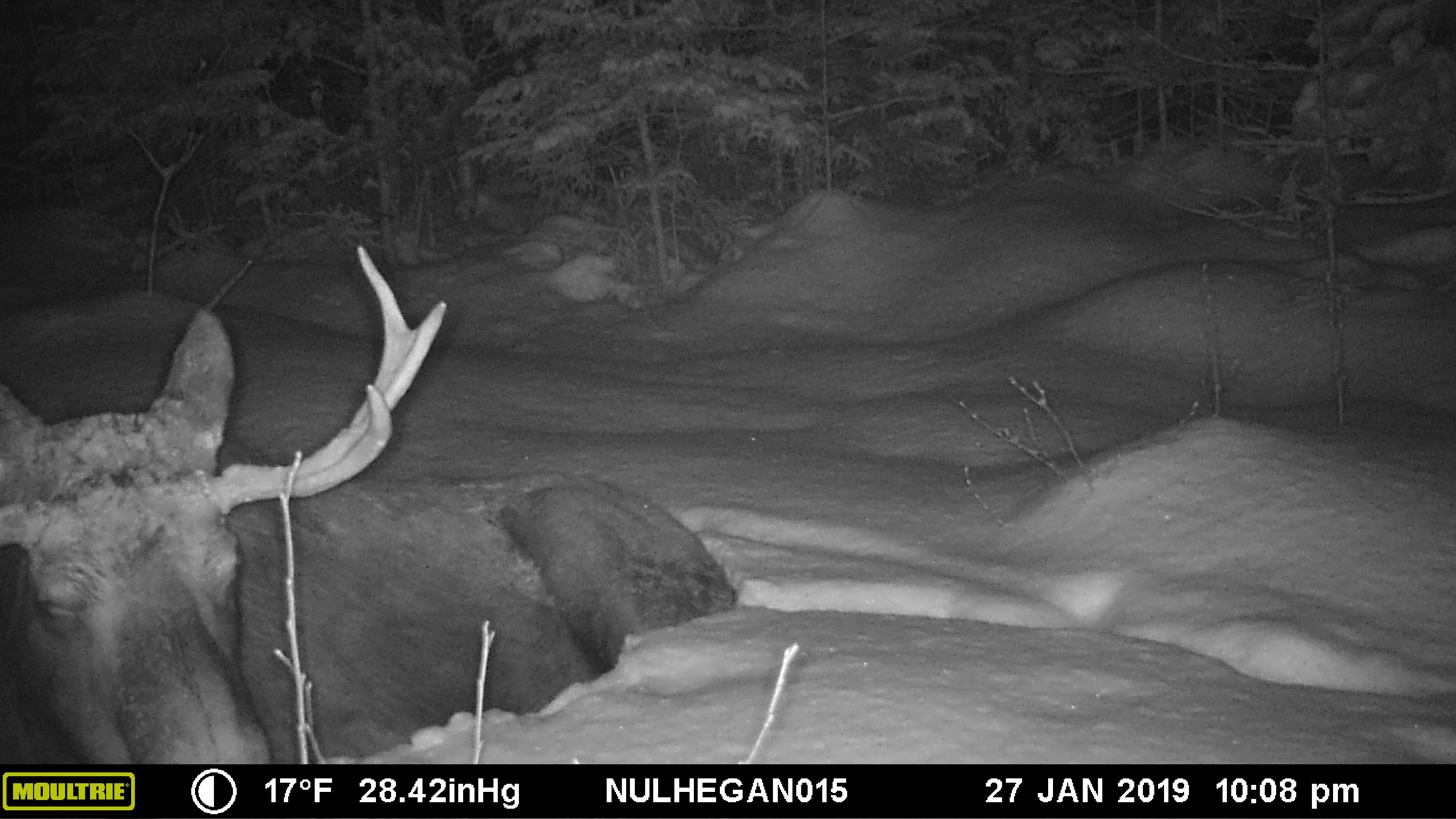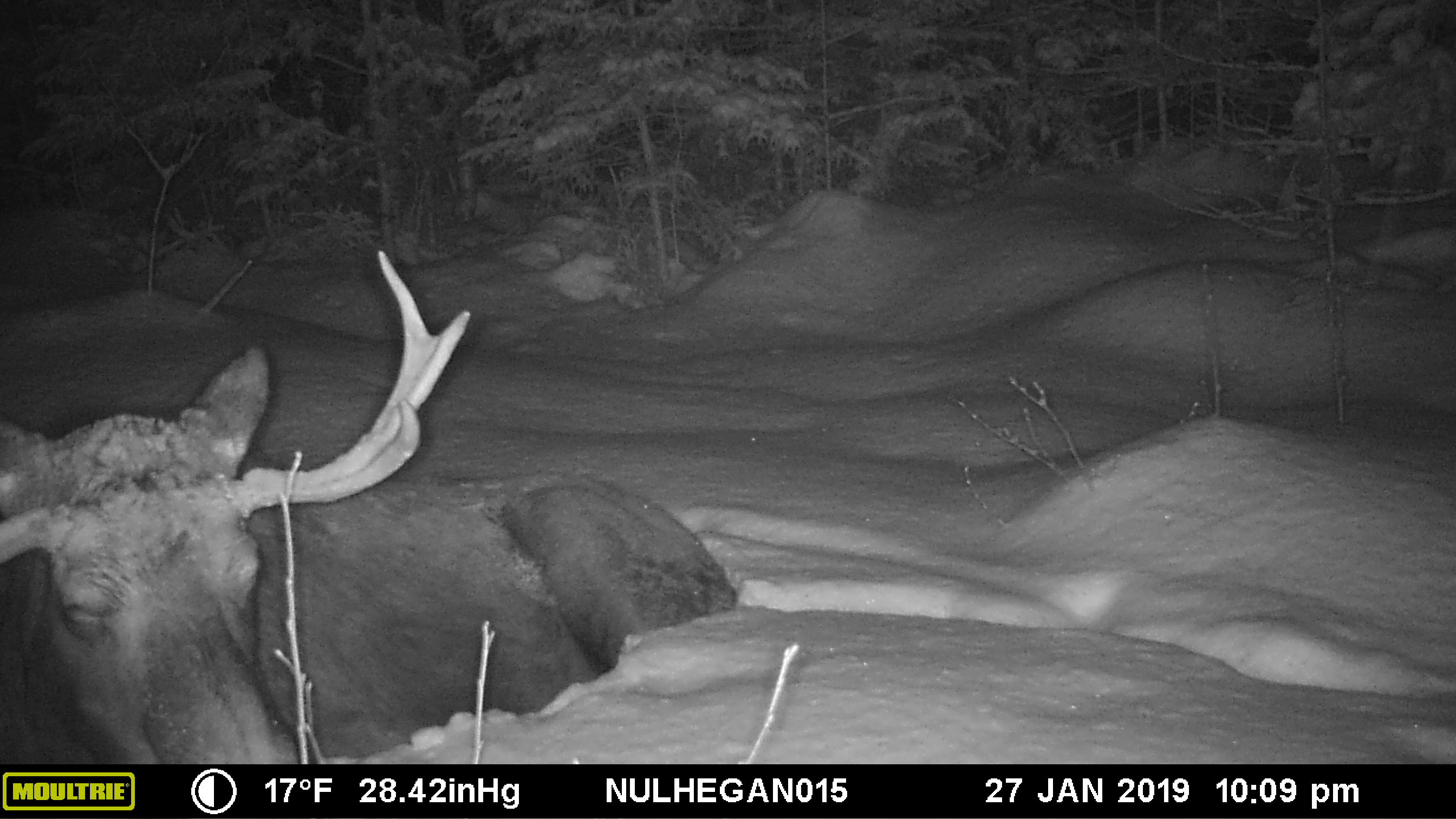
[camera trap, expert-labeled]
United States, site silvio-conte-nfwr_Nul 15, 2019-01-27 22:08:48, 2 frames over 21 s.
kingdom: Animalia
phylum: Chordata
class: Mammalia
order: Artiodactyla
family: Cervidae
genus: Alces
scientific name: Alces alces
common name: moose